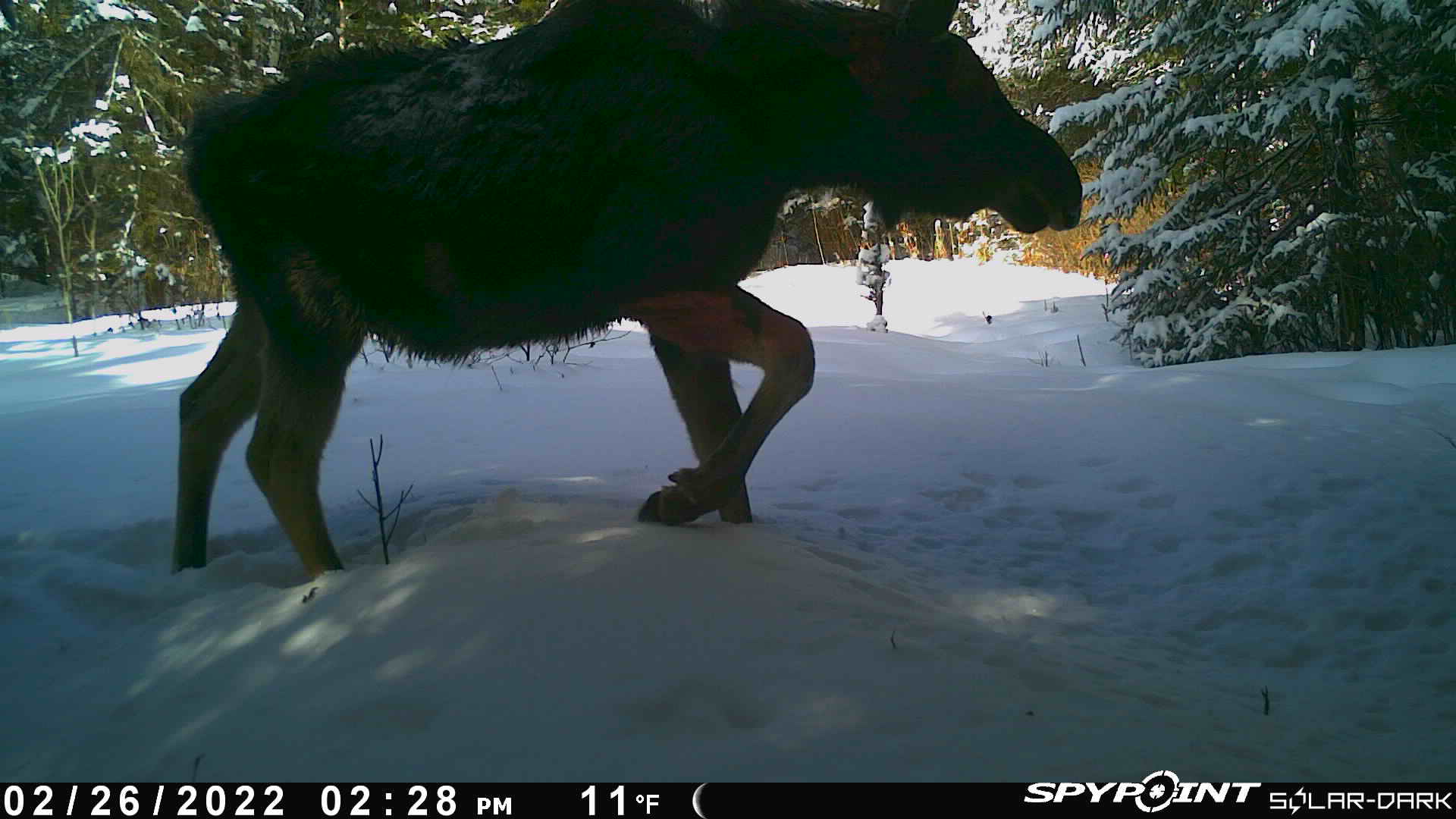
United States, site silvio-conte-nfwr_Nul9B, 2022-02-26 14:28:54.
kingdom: Animalia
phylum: Chordata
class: Mammalia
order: Artiodactyla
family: Cervidae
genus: Alces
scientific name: Alces alces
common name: moose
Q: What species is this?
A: Moose (Alces alces).